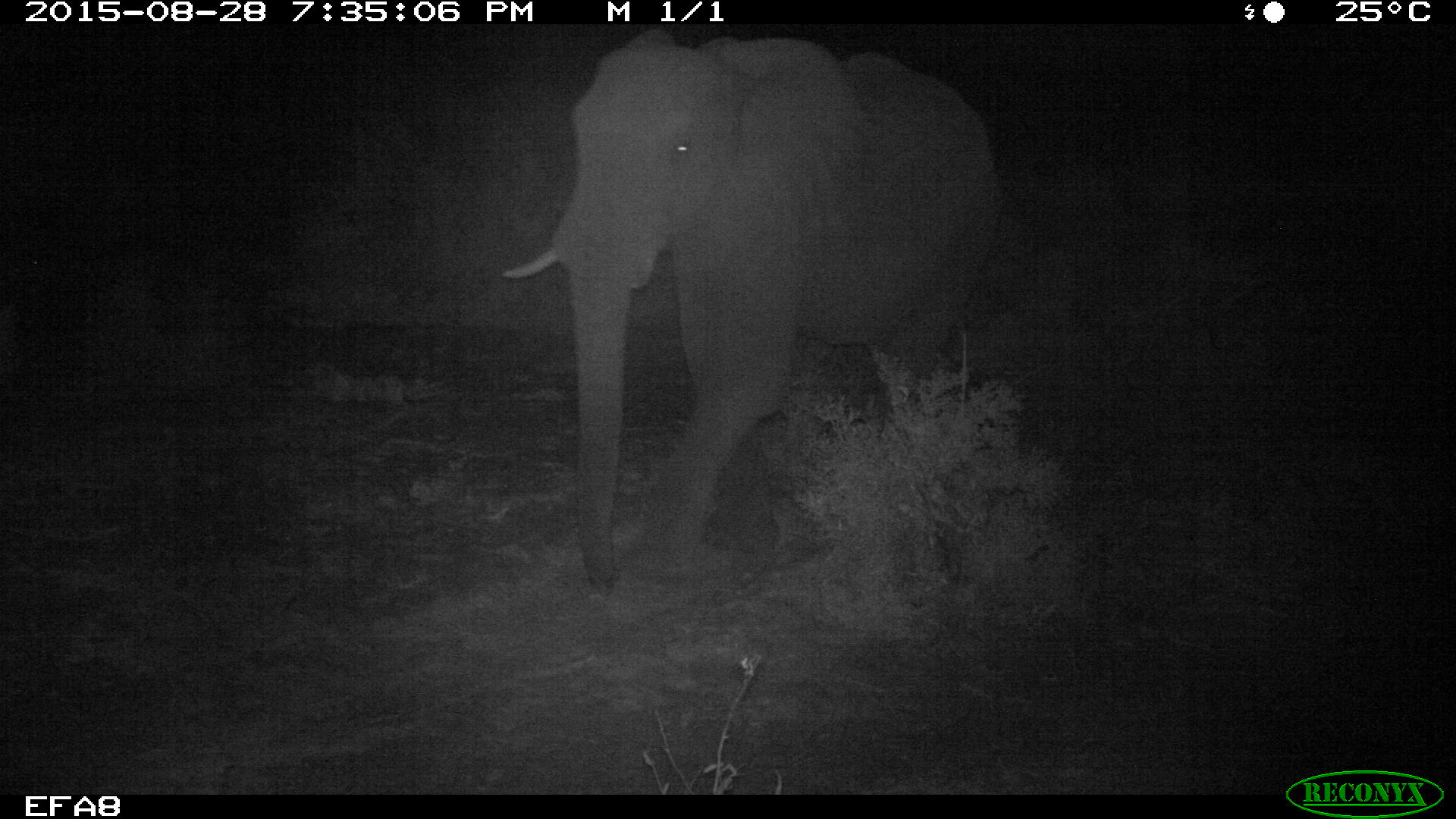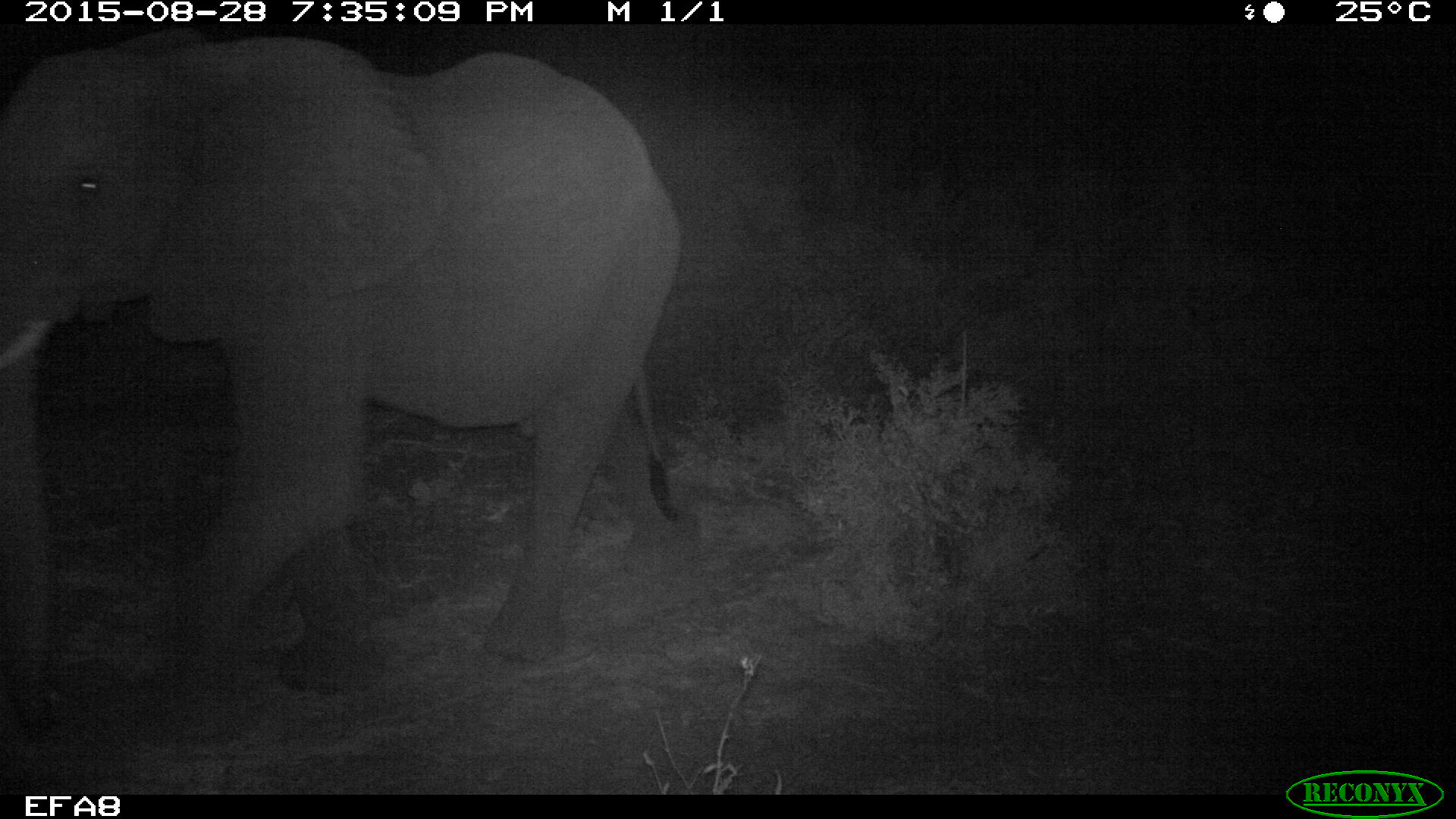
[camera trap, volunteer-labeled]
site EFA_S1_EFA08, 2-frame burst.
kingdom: Animalia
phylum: Chordata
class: Mammalia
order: Proboscidea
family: Elephantidae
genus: Loxodonta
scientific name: Loxodonta africana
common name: african bush elephant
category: elephant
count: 1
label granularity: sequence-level